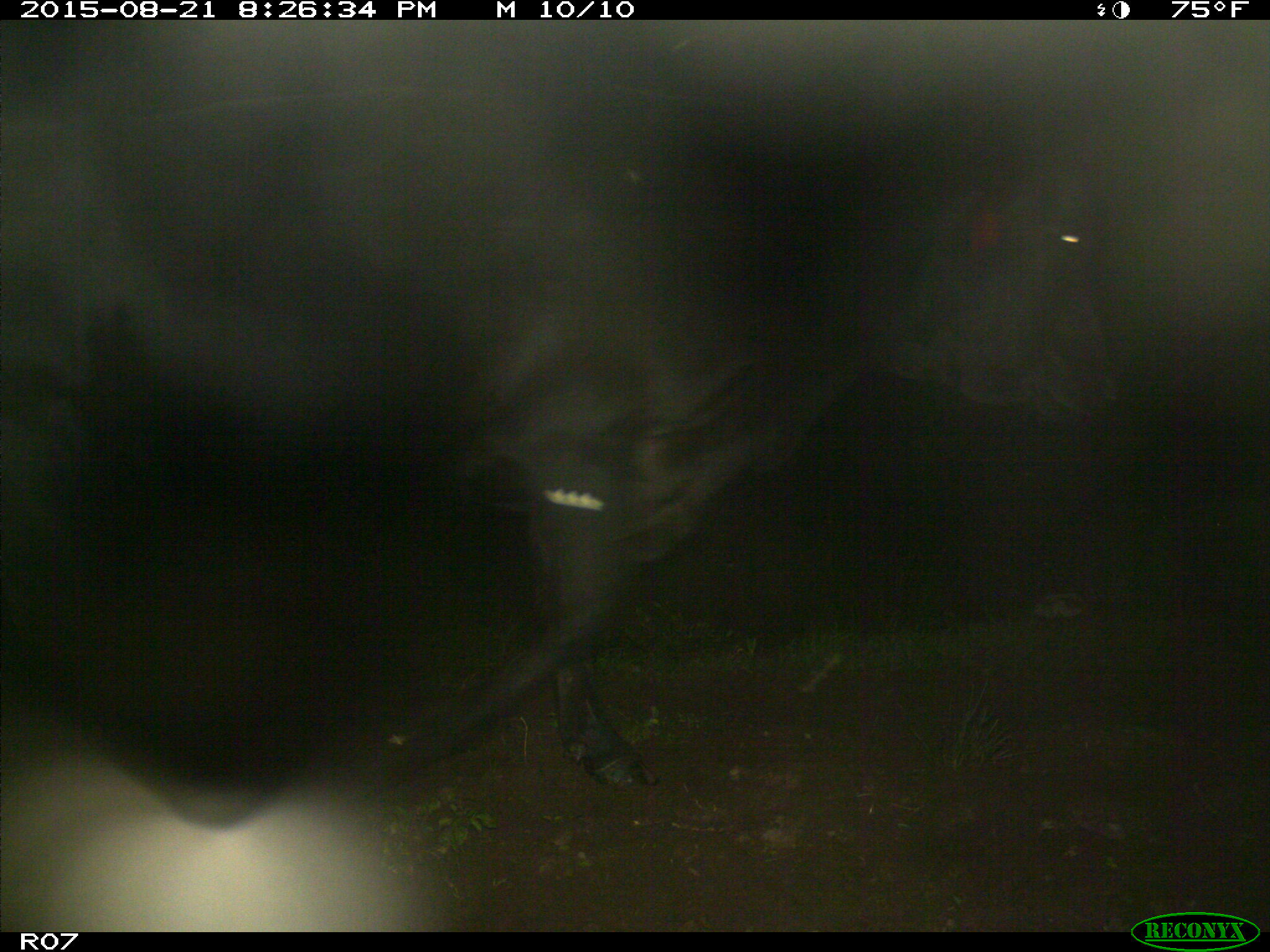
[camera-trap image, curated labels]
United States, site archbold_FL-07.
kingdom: Animalia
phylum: Chordata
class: Mammalia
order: Artiodactyla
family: Bovidae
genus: Bos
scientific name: Bos taurus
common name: domestic cow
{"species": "Bos taurus (domestic cow)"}